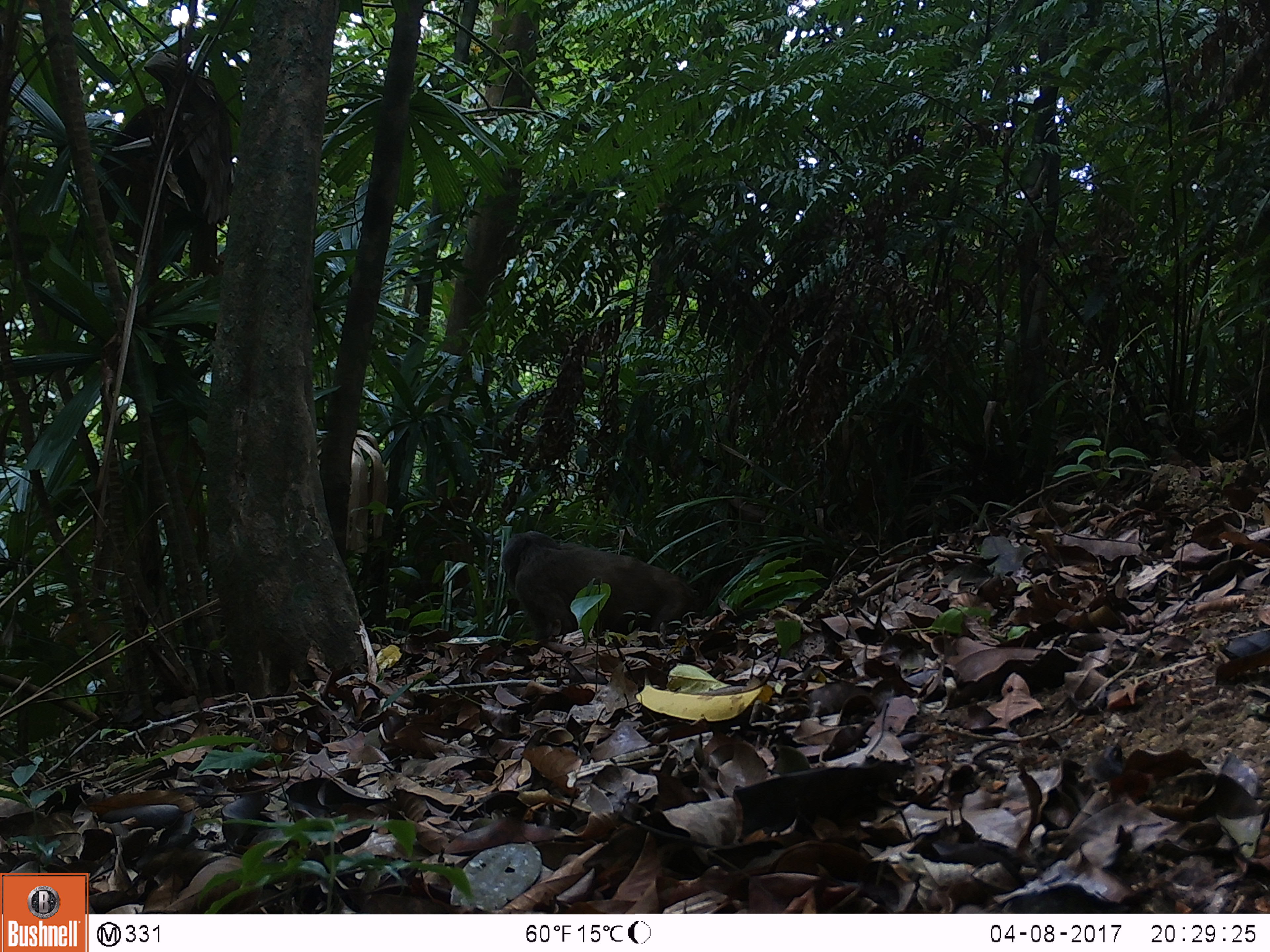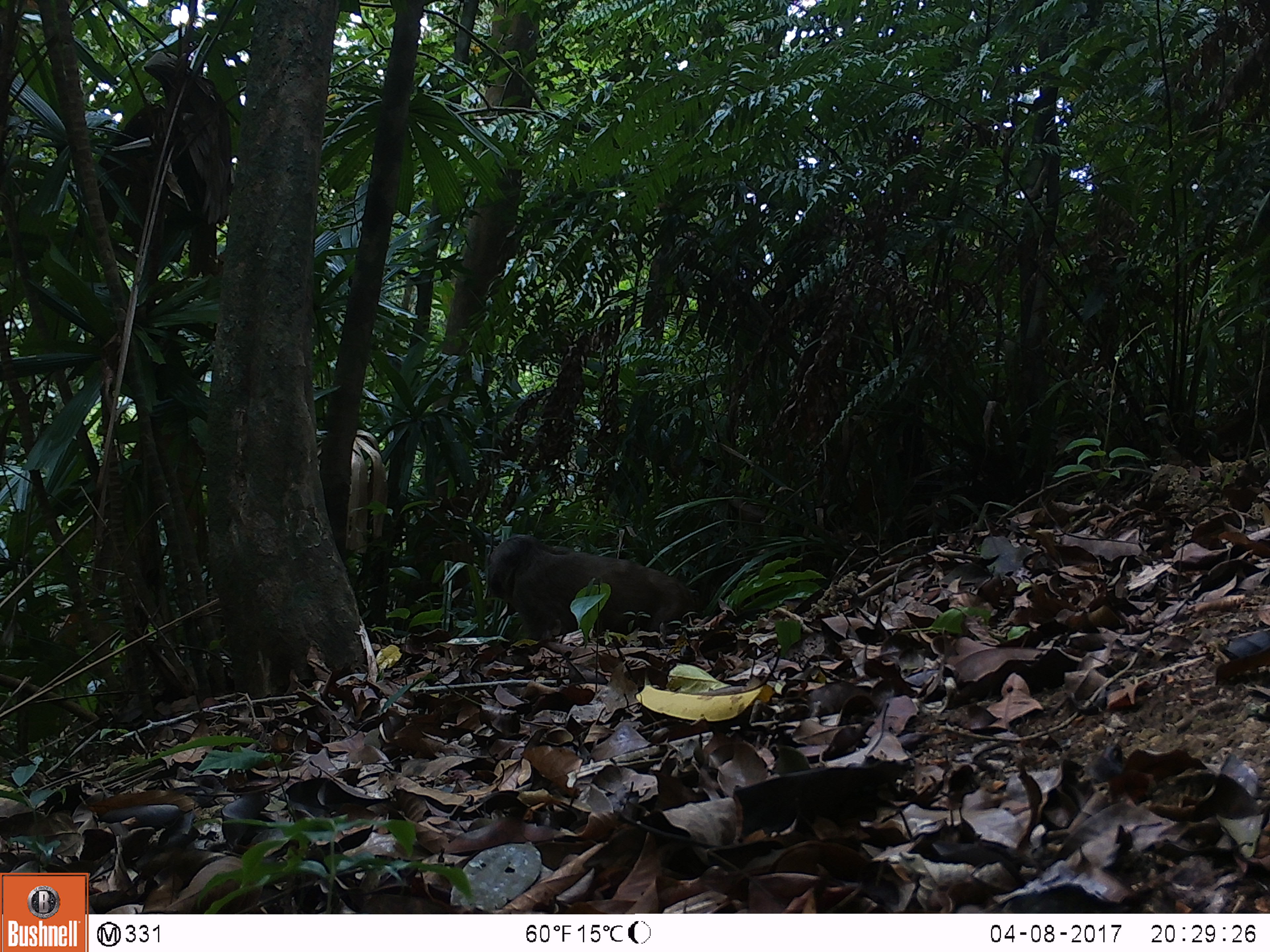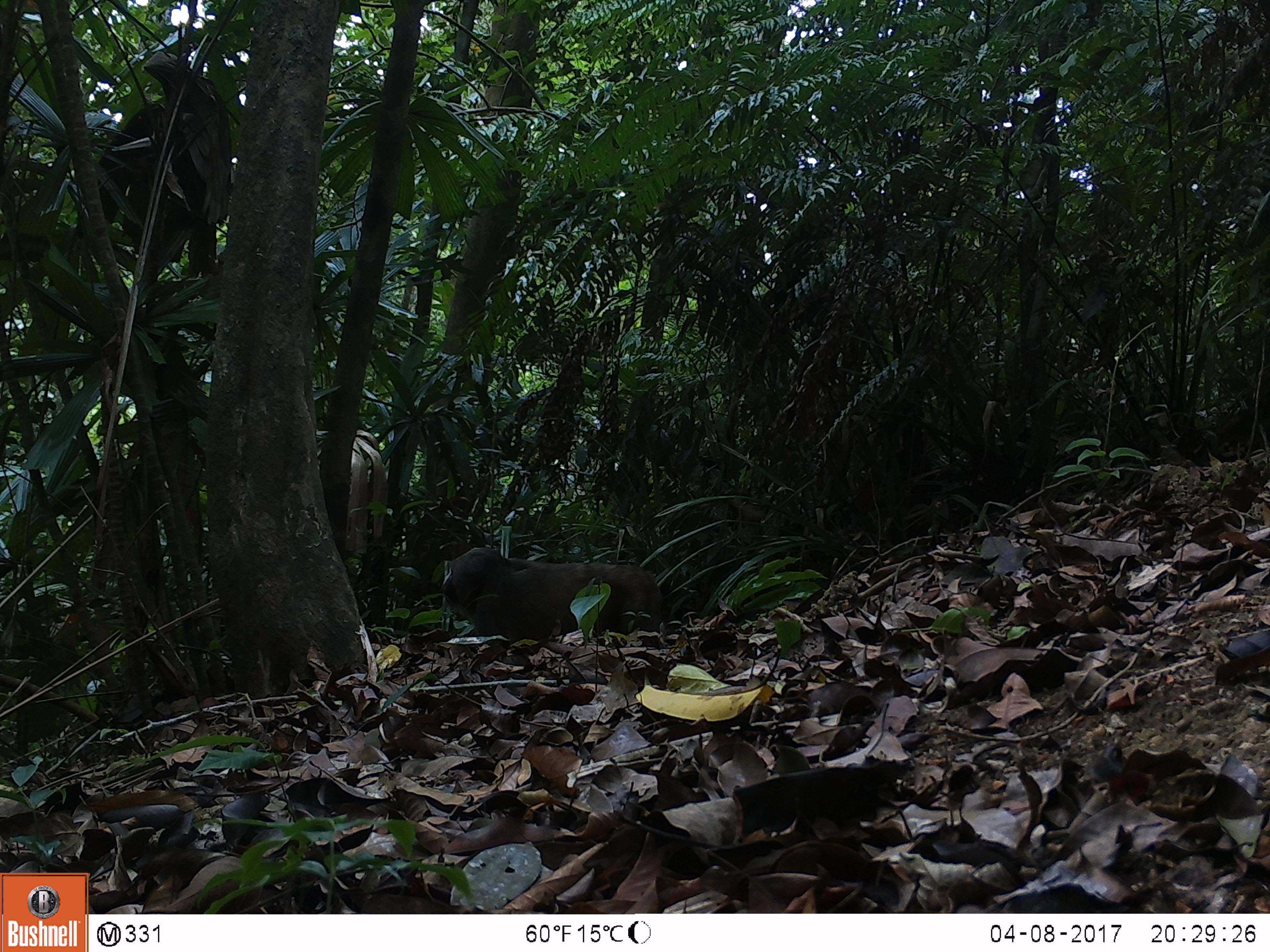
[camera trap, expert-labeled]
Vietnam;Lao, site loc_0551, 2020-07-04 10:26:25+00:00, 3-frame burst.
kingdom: Animalia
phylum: Chordata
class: Mammalia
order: Primates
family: Cercopithecidae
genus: Macaca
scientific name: Macaca arctoides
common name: stump-tailed macaque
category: stump tailed macaque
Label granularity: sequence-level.